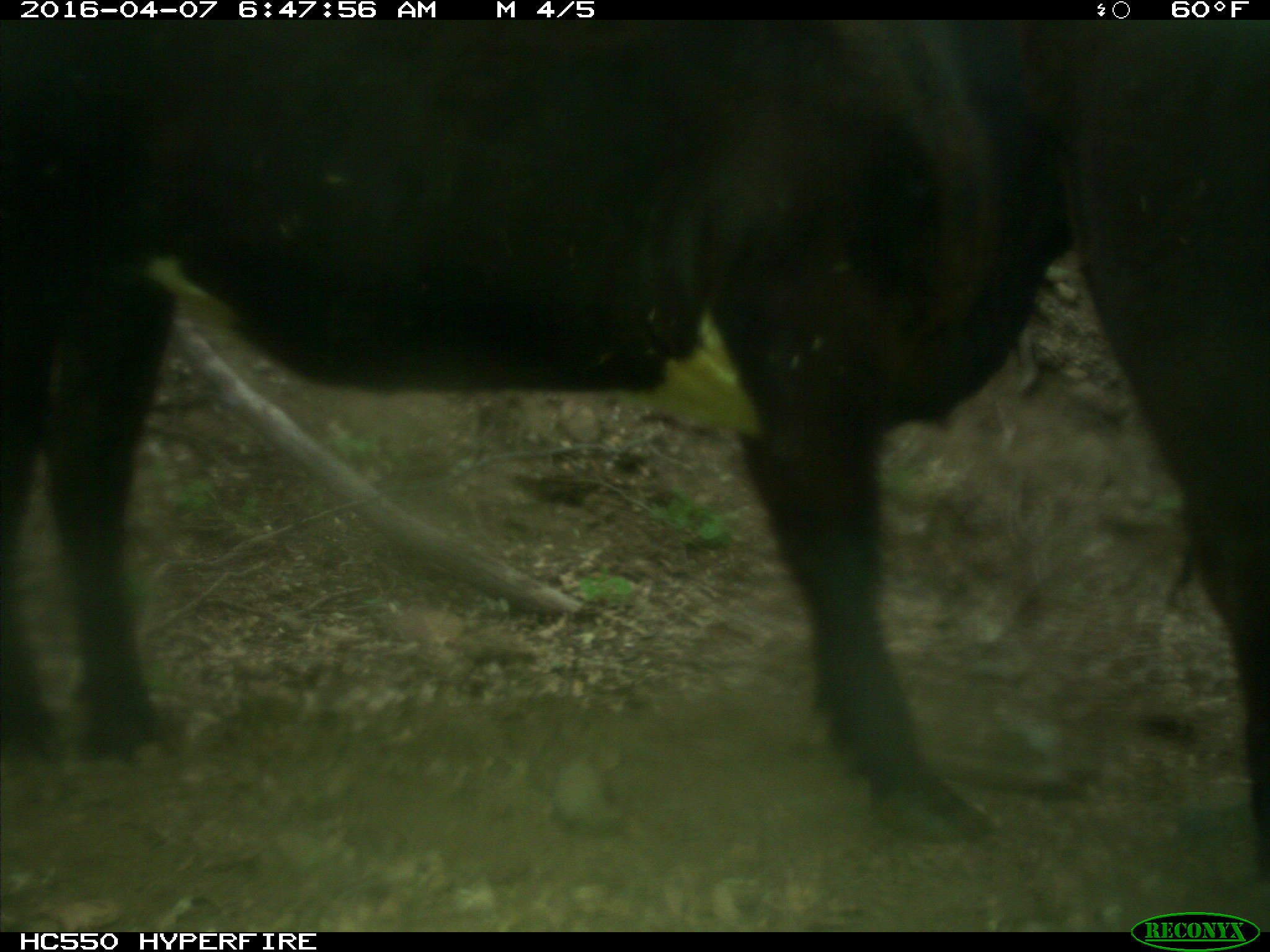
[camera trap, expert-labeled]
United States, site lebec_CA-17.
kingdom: Animalia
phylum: Chordata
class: Mammalia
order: Artiodactyla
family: Bovidae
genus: Bos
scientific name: Bos taurus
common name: domestic cow